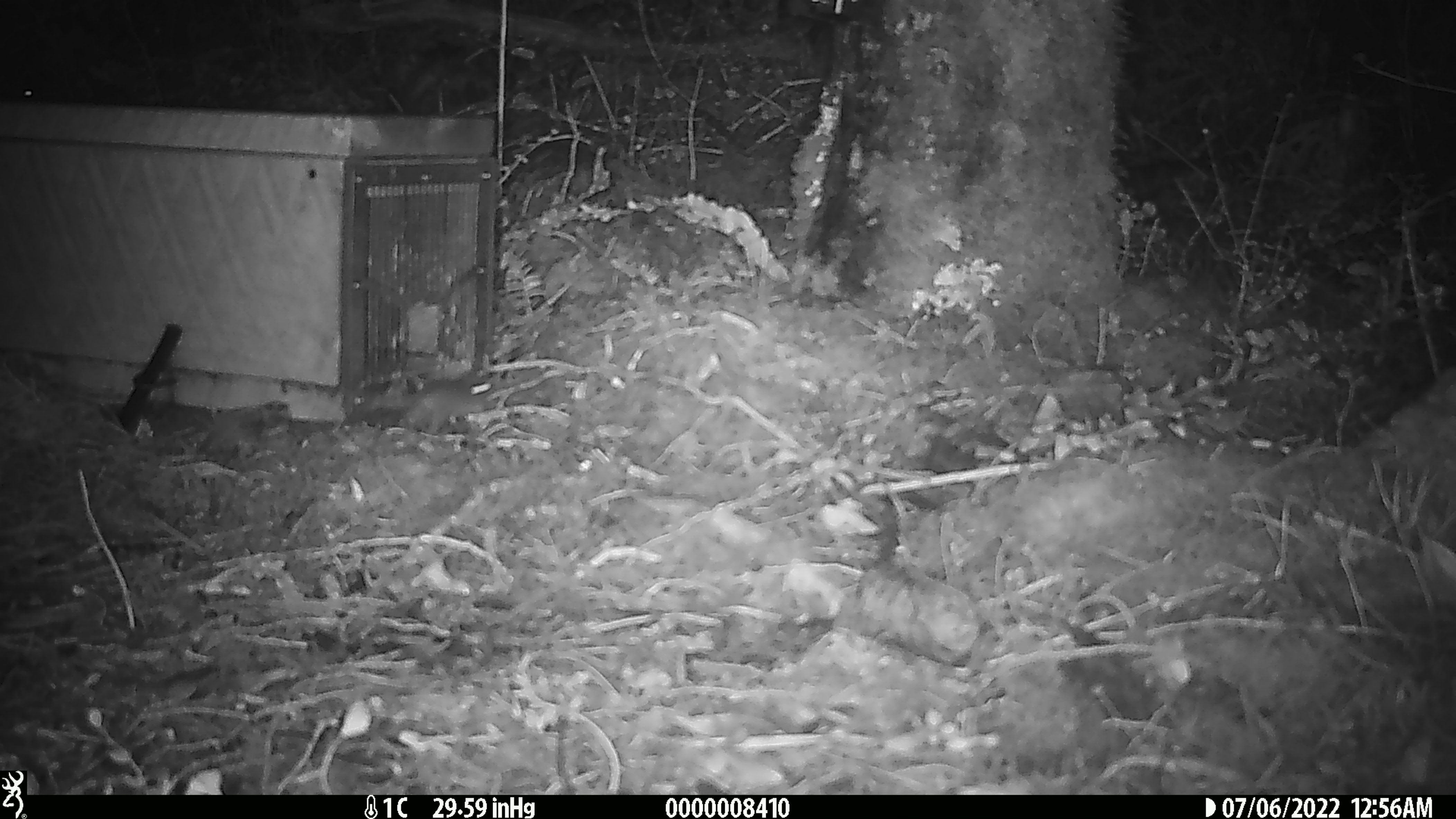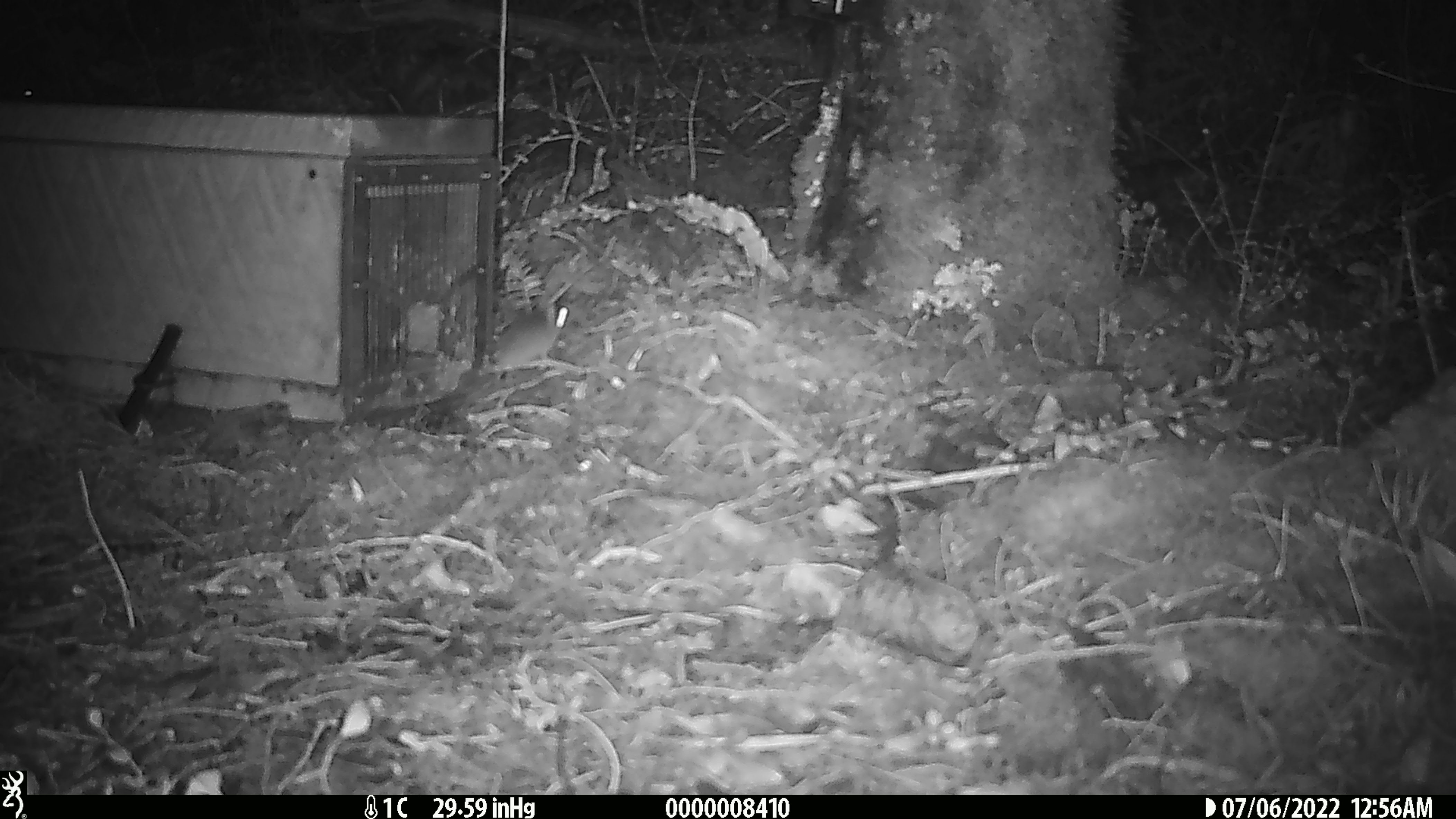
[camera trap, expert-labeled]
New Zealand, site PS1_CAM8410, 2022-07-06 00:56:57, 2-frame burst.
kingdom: Animalia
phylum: Chordata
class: Mammalia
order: Rodentia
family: Muridae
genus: Mus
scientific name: Mus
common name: mouse